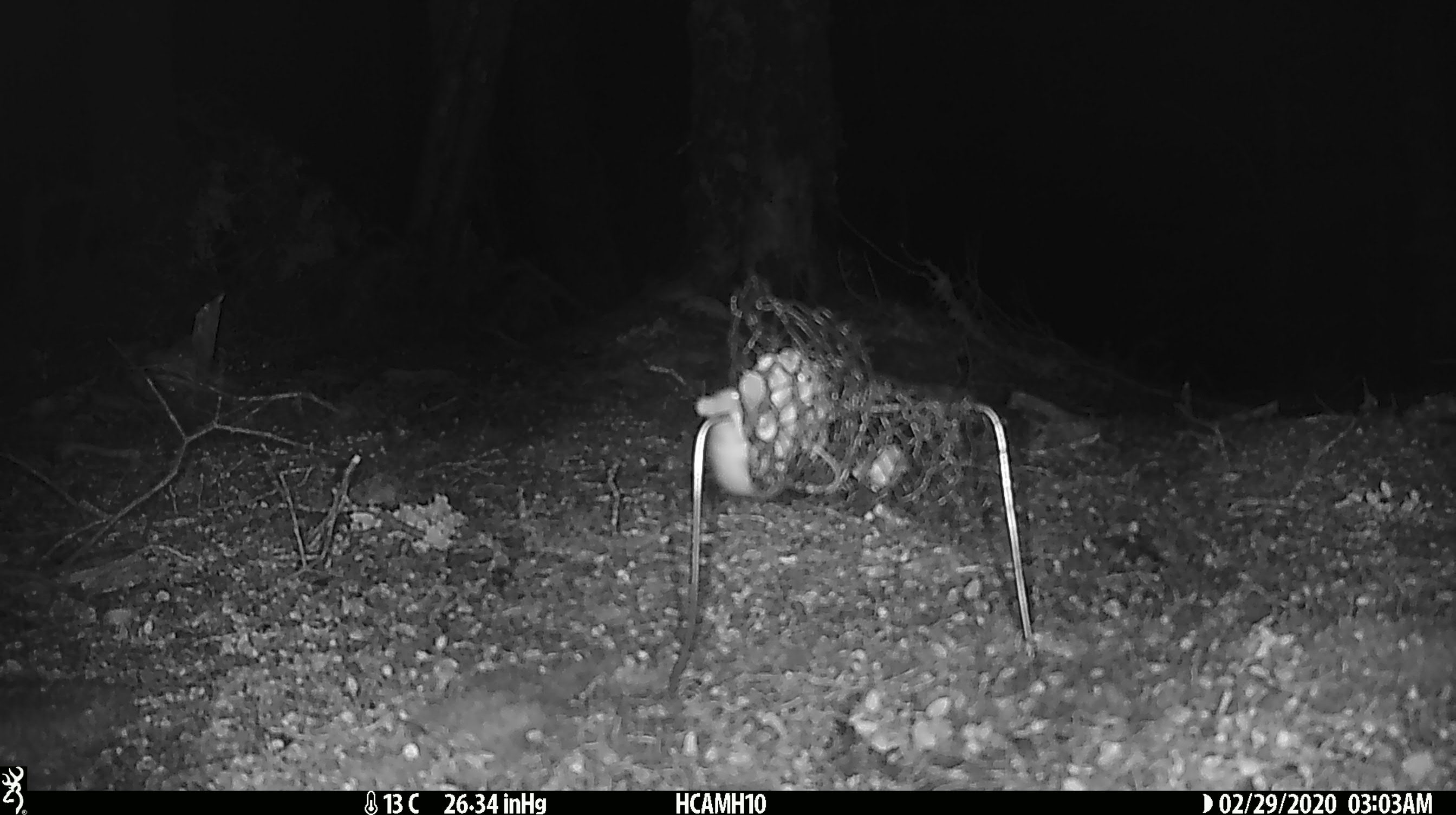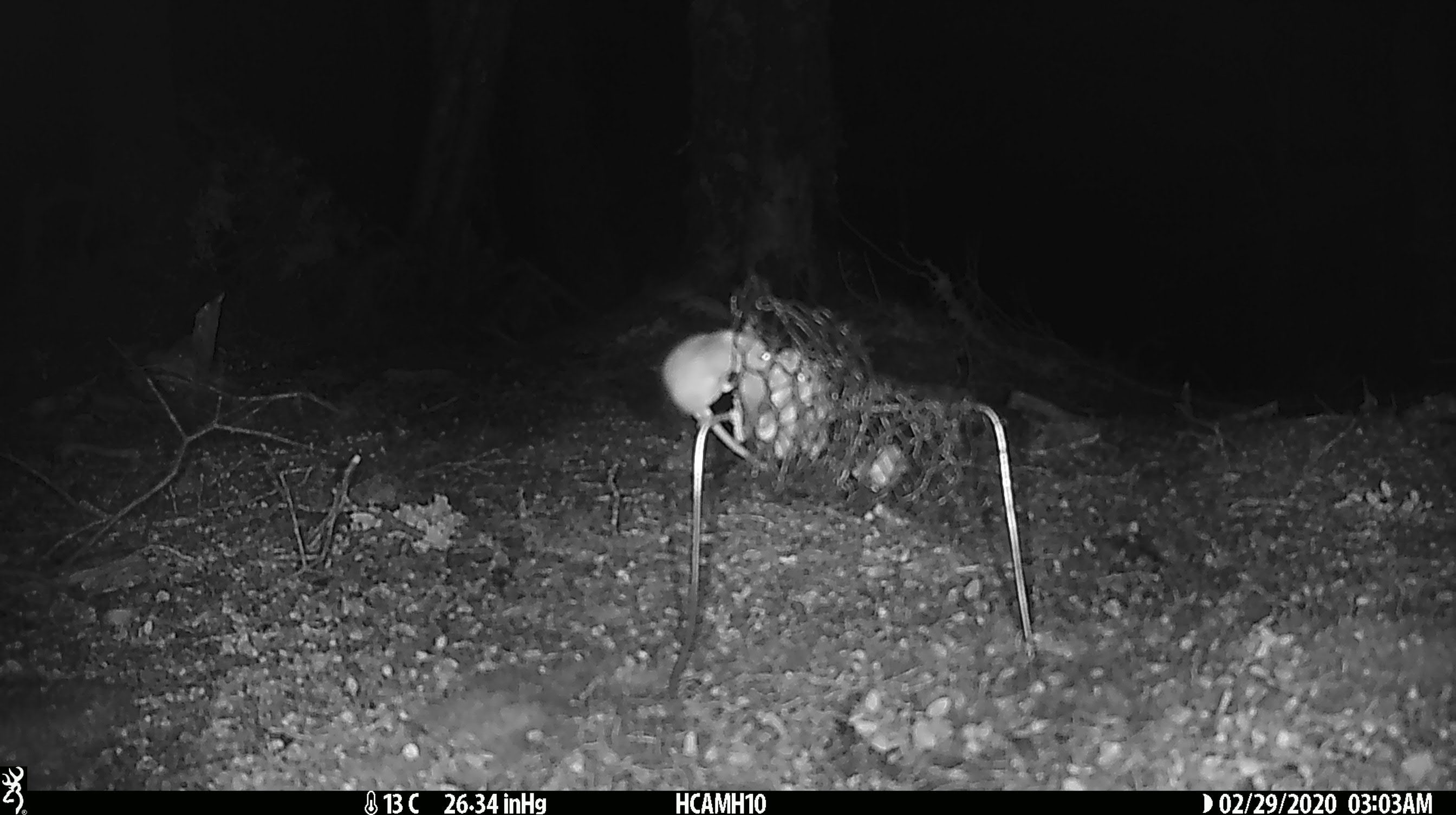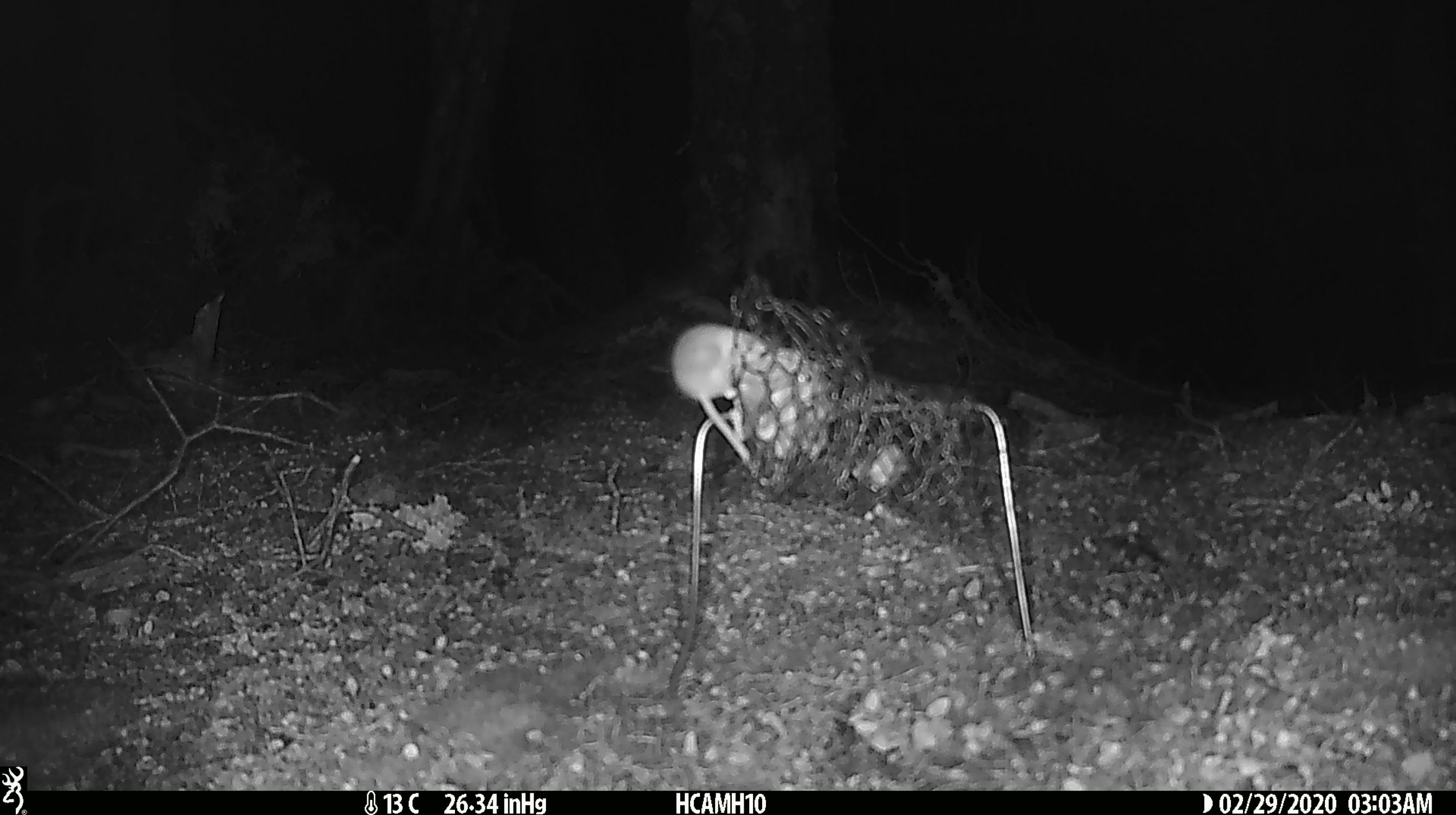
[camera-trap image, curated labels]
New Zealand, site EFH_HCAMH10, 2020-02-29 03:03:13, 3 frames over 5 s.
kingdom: Animalia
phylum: Chordata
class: Mammalia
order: Rodentia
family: Muridae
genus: Mus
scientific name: Mus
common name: mouse